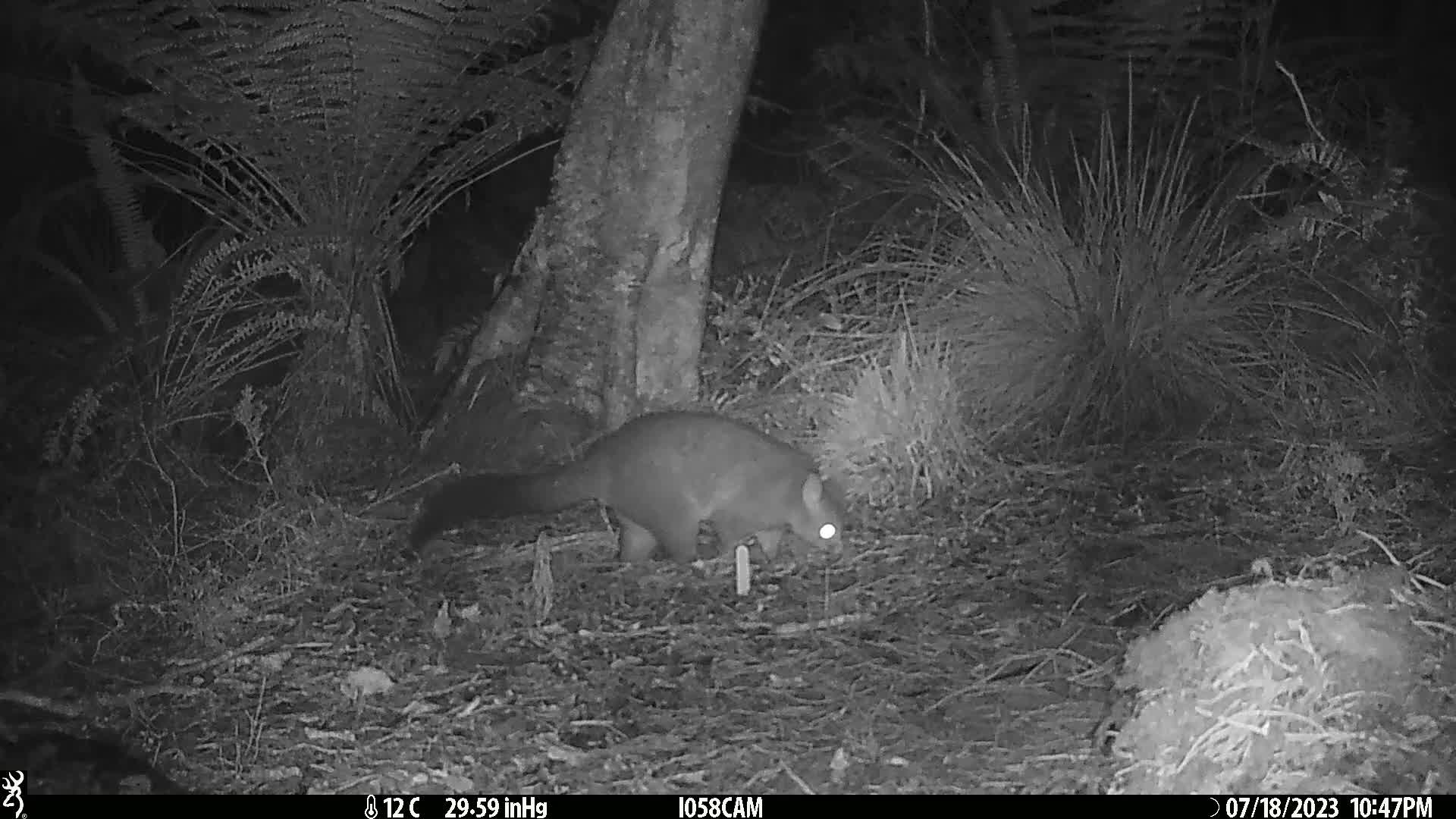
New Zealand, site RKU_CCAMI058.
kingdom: Animalia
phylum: Chordata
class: Mammalia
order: Diprotodontia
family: Phalangeridae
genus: Trichosurus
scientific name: Trichosurus vulpecula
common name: common brushtail possum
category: possum